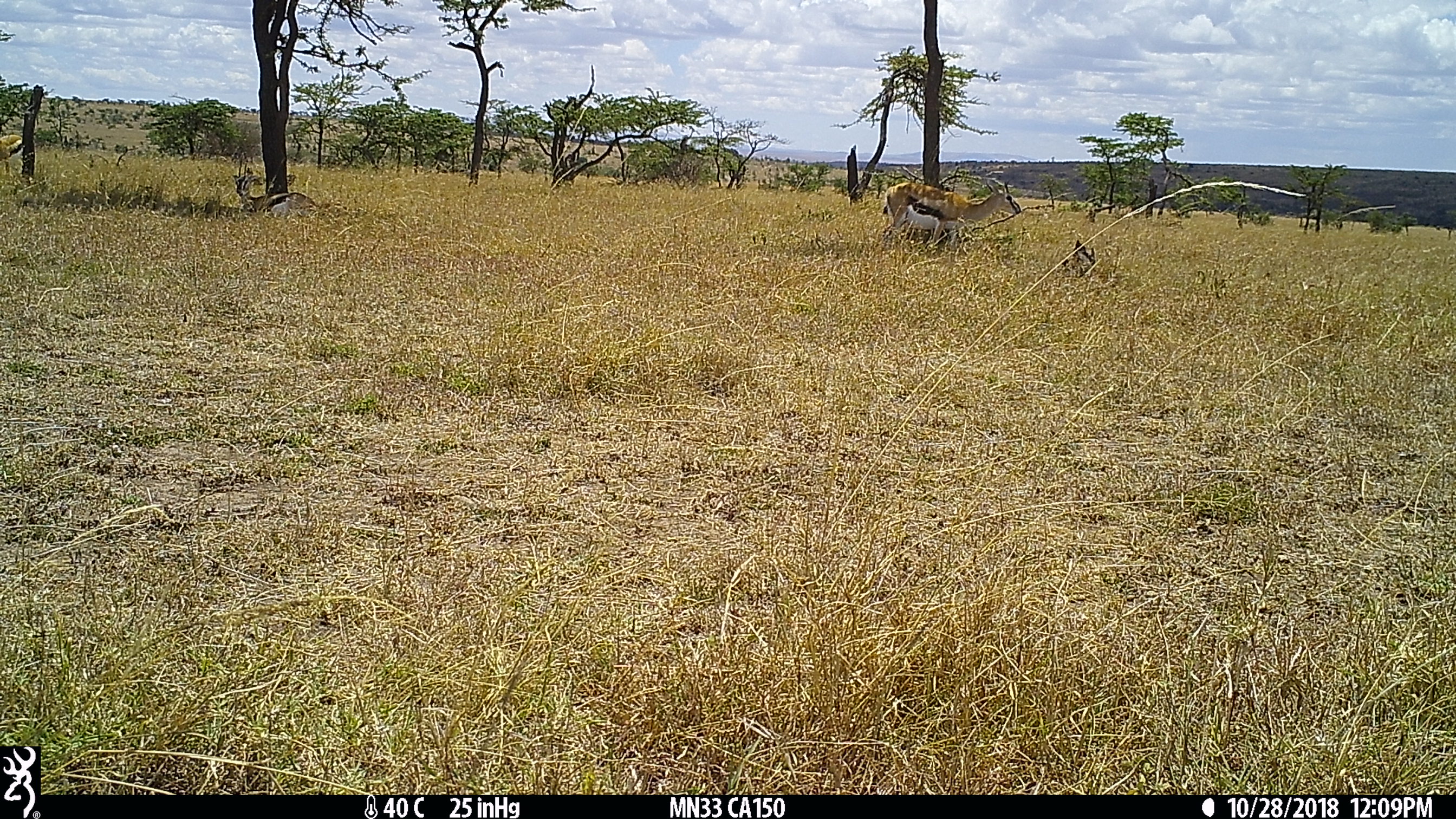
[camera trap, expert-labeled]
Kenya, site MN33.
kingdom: Animalia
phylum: Chordata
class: Mammalia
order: Artiodactyla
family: Bovidae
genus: Eudorcas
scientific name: Eudorcas thomsonii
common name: thomon's gazelle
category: gazelle thomsons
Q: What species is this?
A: Gazelle thomsons (thomon's gazelle) (Eudorcas thomsonii).